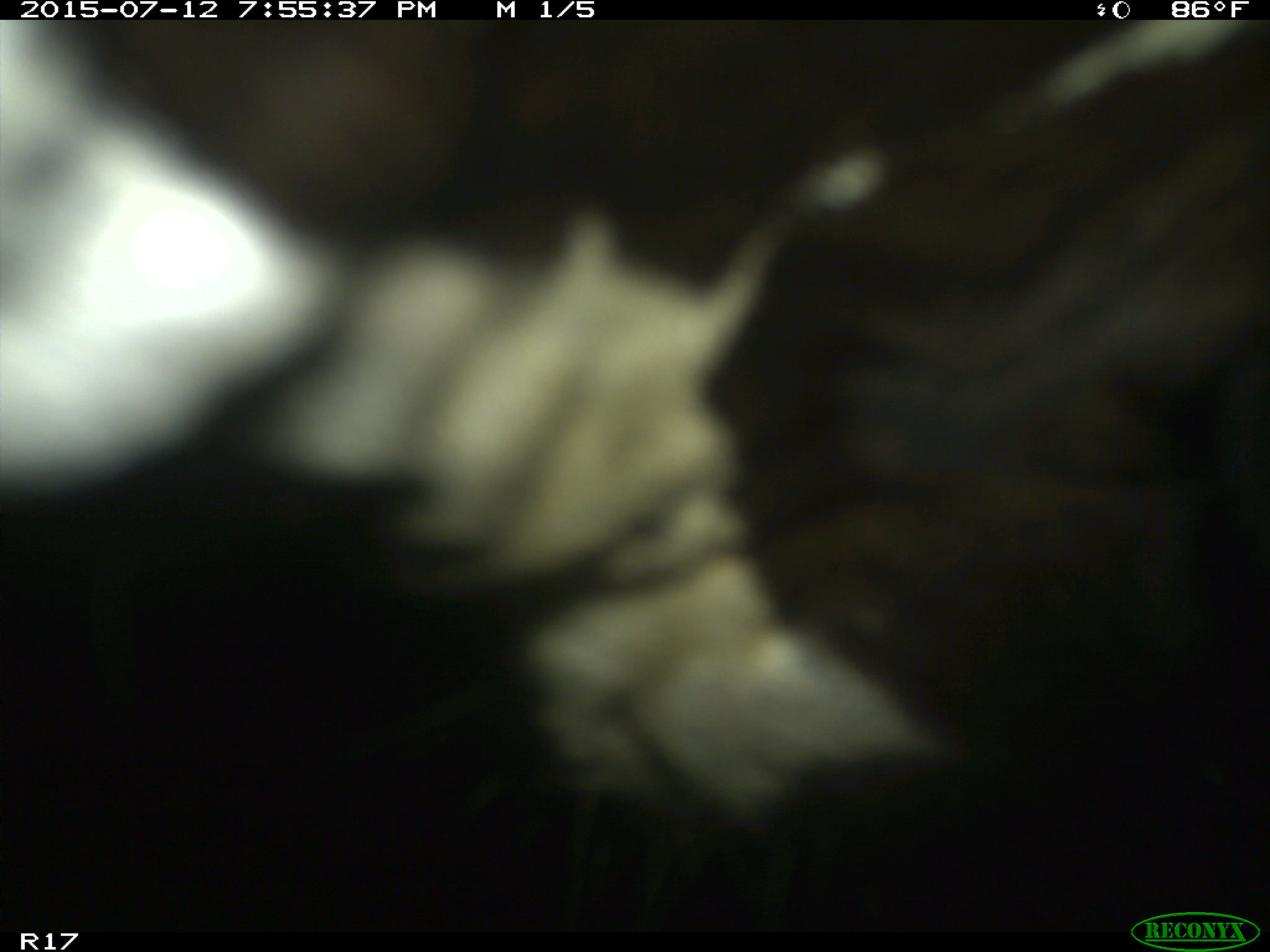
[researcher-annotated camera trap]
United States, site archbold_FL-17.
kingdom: Animalia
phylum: Chordata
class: Mammalia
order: Artiodactyla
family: Bovidae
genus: Bos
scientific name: Bos taurus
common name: domestic cow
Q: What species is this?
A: Bos taurus (domestic cow).